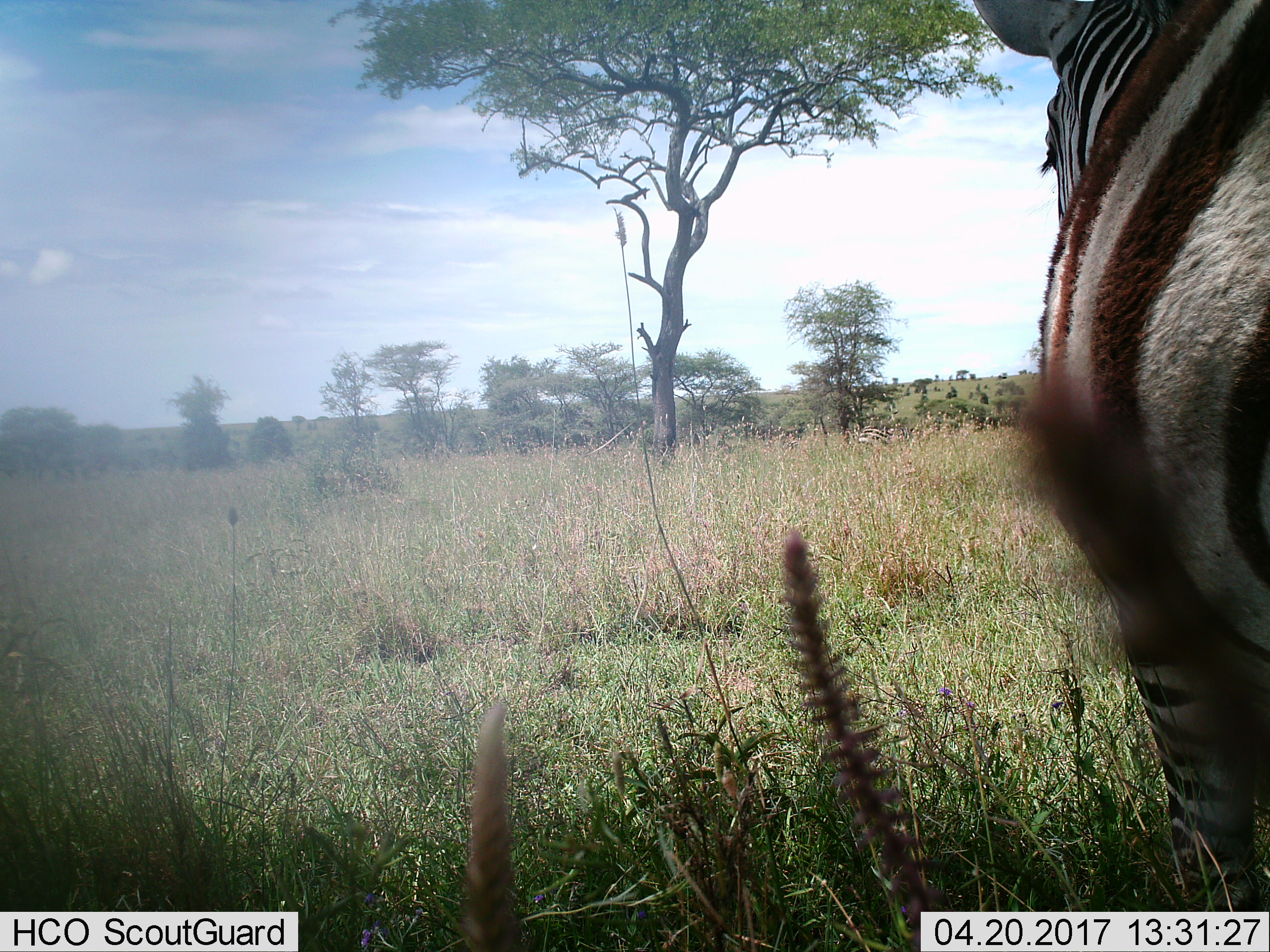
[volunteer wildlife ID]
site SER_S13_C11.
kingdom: Animalia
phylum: Chordata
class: Mammalia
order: Perissodactyla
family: Equidae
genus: Equus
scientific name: Equus quagga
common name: plains zebra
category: zebraplains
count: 1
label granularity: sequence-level